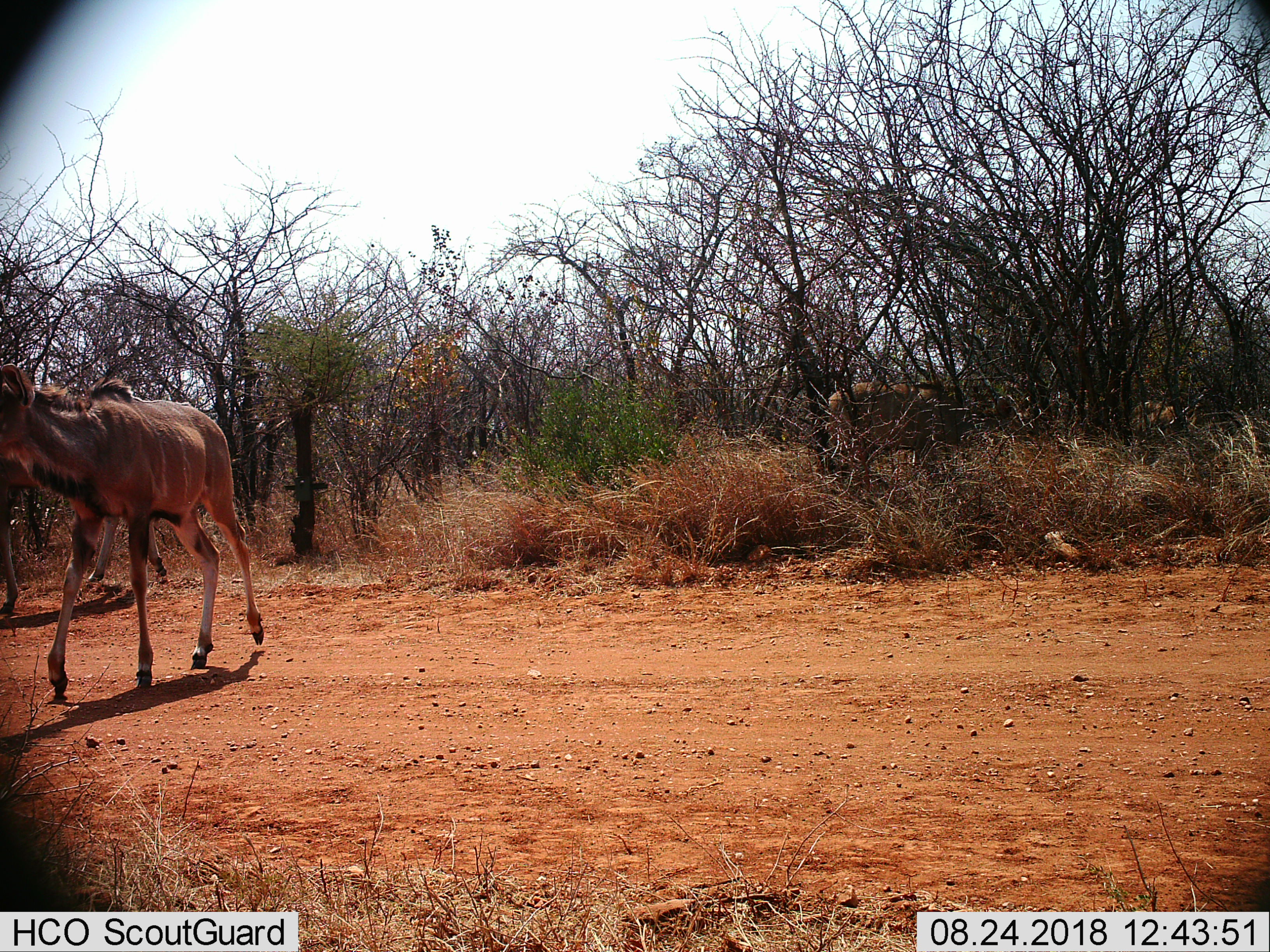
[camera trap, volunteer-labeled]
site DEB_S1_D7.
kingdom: Animalia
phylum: Chordata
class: Mammalia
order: Artiodactyla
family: Bovidae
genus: Tragelaphus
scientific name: Tragelaphus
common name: kudu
Kudu (Tragelaphus), count 2. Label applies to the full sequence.